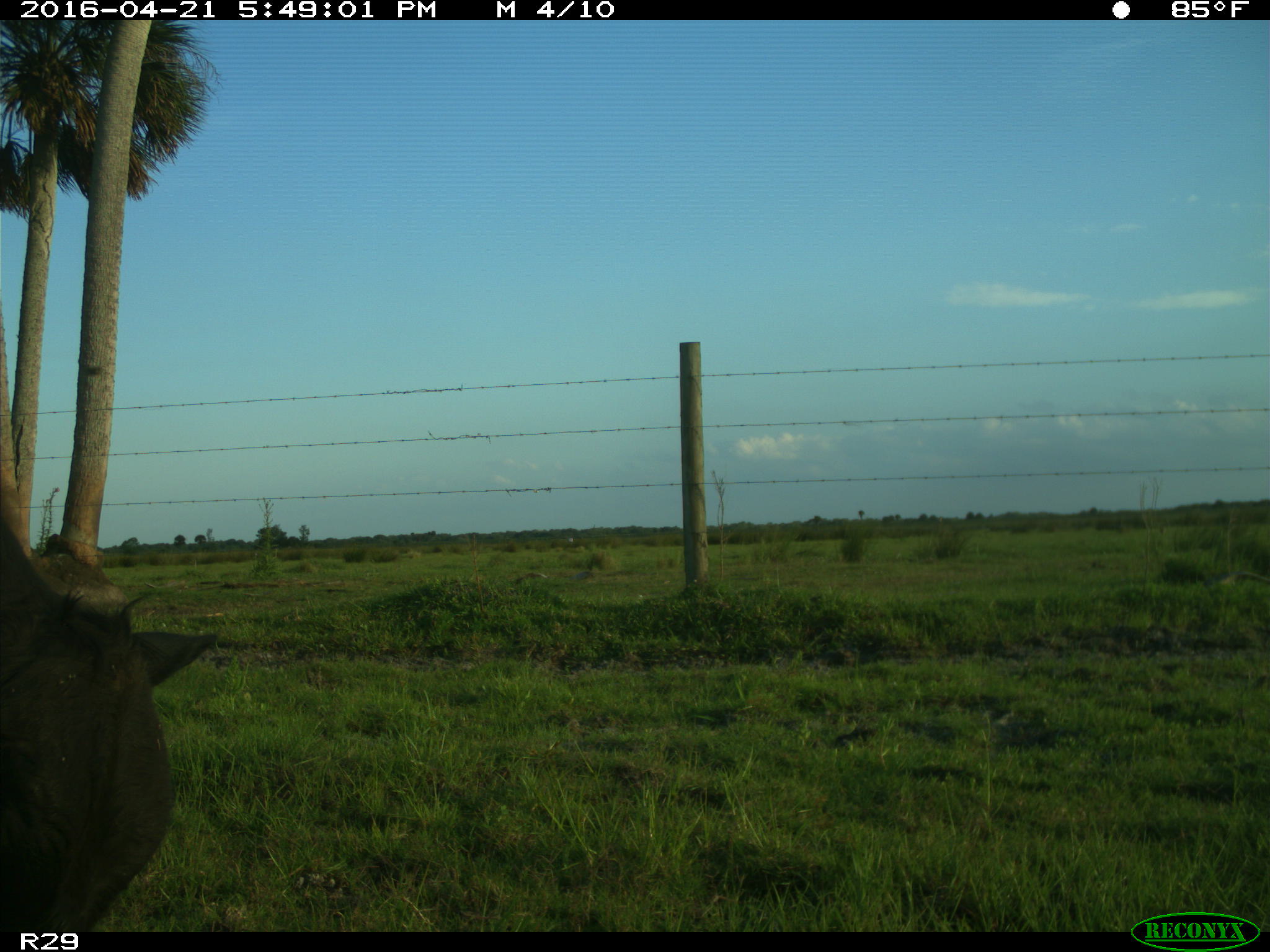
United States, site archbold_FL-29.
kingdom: Animalia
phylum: Chordata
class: Mammalia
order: Artiodactyla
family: Bovidae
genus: Bos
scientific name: Bos taurus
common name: domestic cow